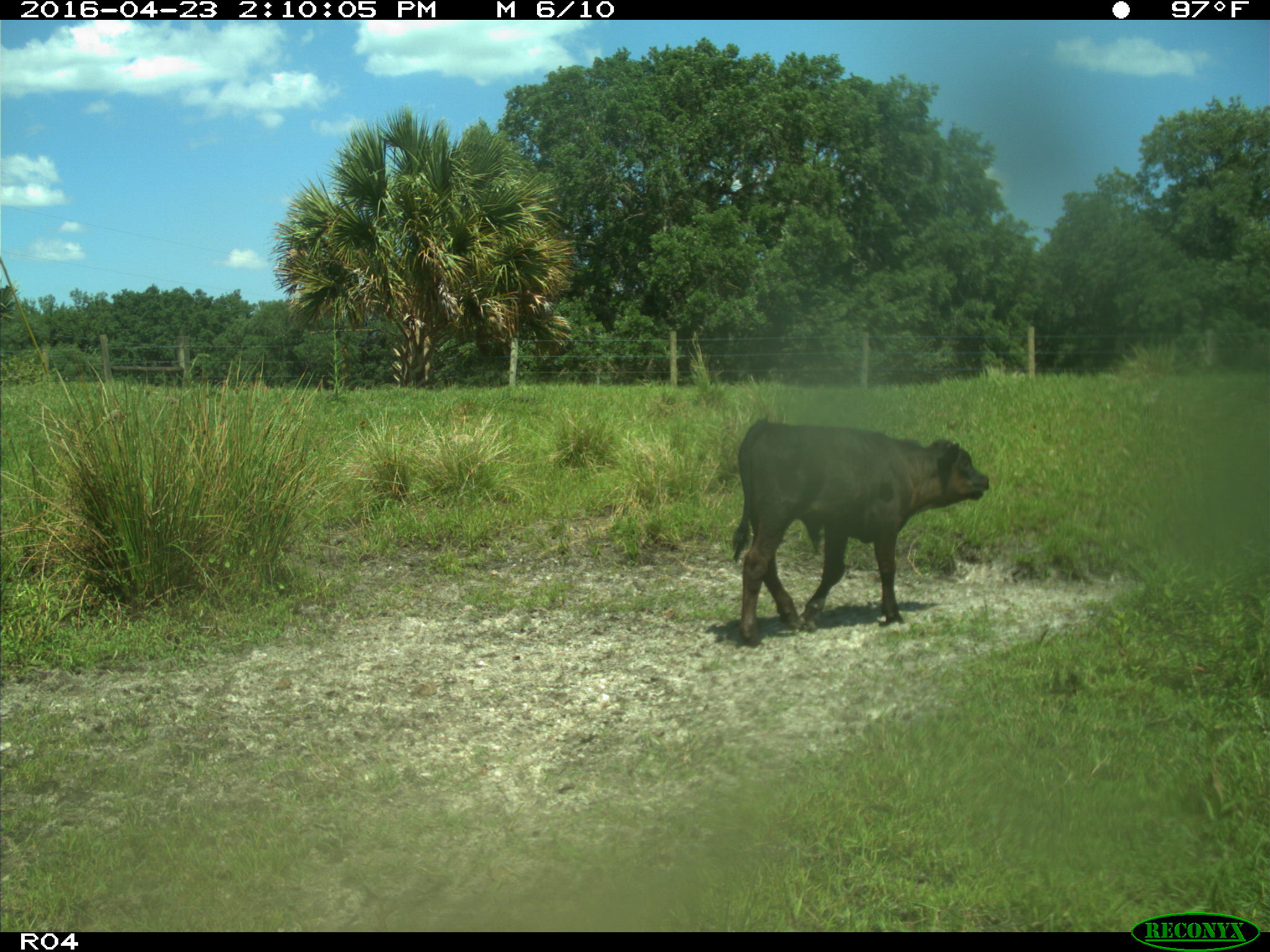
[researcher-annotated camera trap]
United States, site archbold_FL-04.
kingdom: Animalia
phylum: Chordata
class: Mammalia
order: Artiodactyla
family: Bovidae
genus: Bos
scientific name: Bos taurus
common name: domestic cow